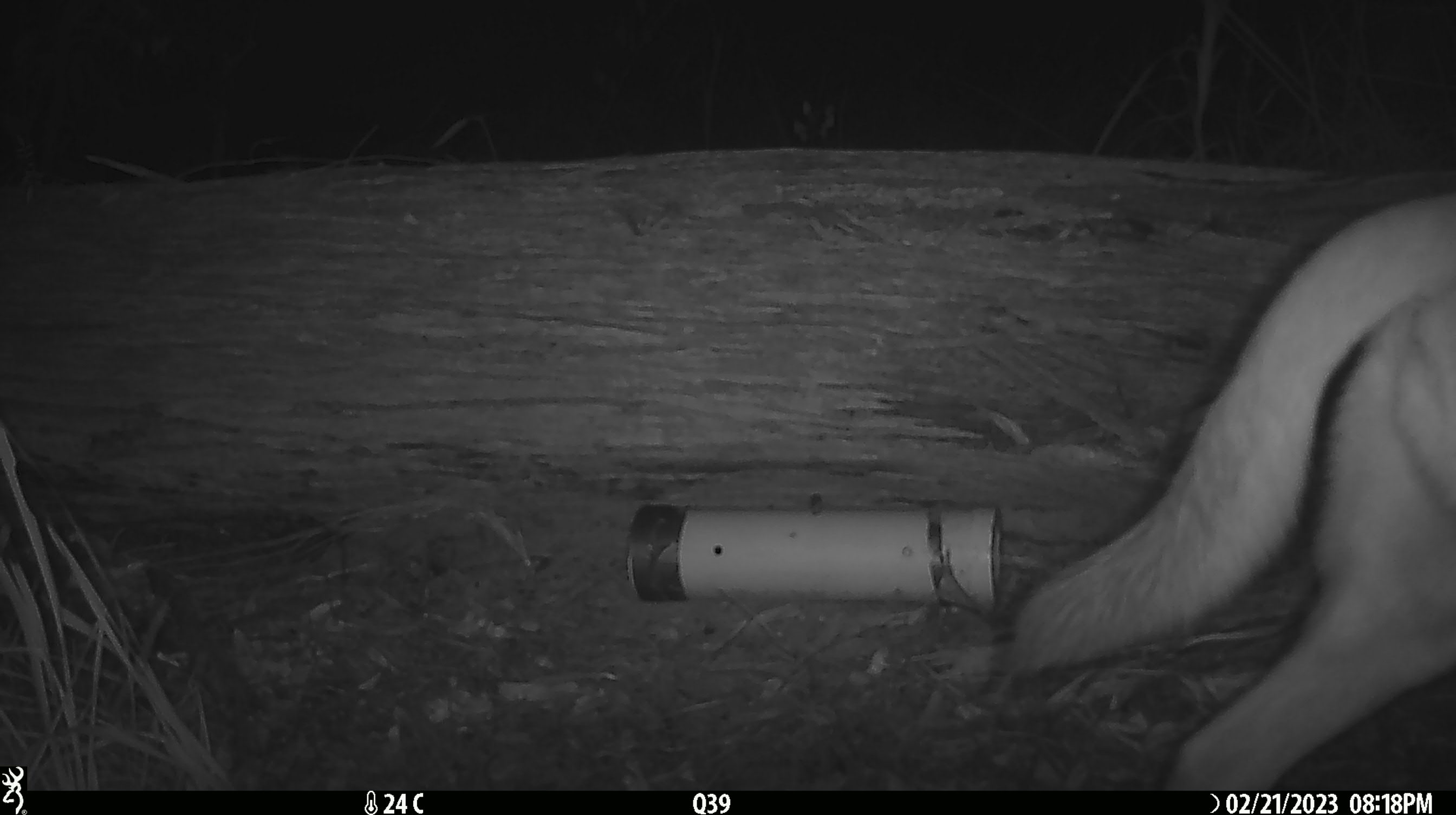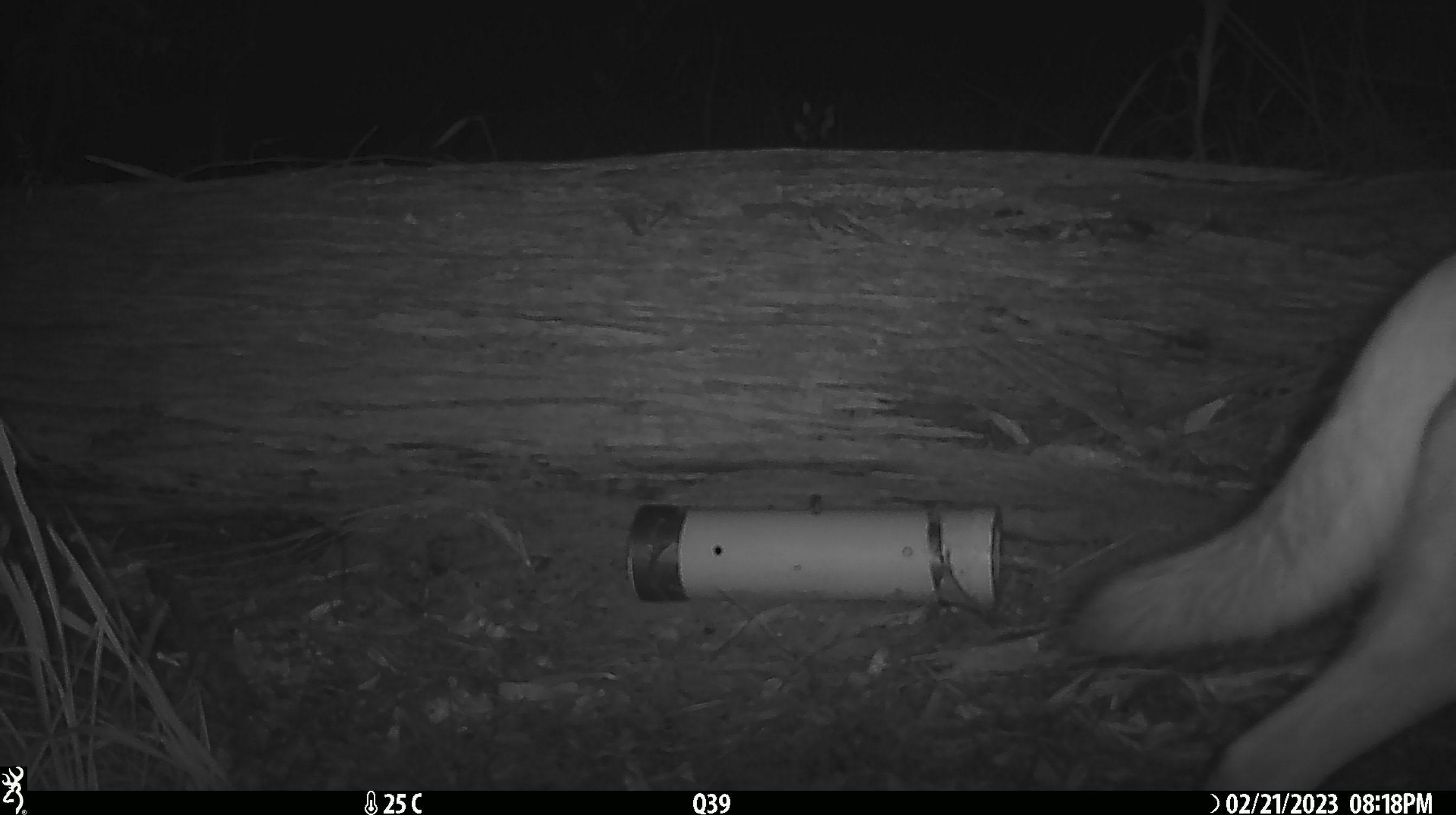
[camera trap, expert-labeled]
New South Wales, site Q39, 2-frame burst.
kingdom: Animalia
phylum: Chordata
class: Mammalia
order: Carnivora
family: Canidae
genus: Canis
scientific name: Canis familiaris dingo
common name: dingo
Dingo (Canis familiaris dingo).